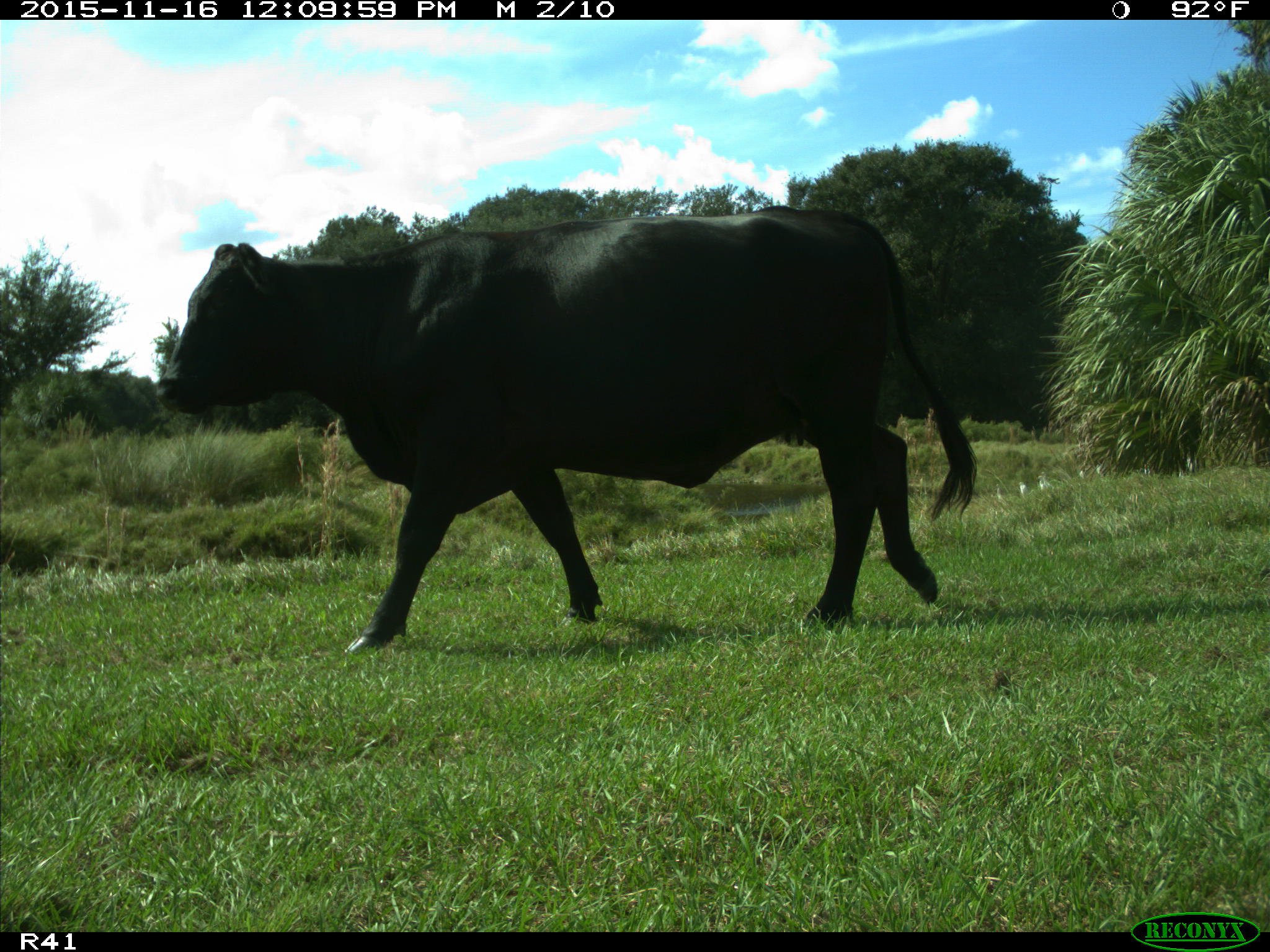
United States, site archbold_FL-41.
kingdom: Animalia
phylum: Chordata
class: Mammalia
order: Artiodactyla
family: Bovidae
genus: Bos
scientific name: Bos taurus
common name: domestic cow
Bos taurus (domestic cow).